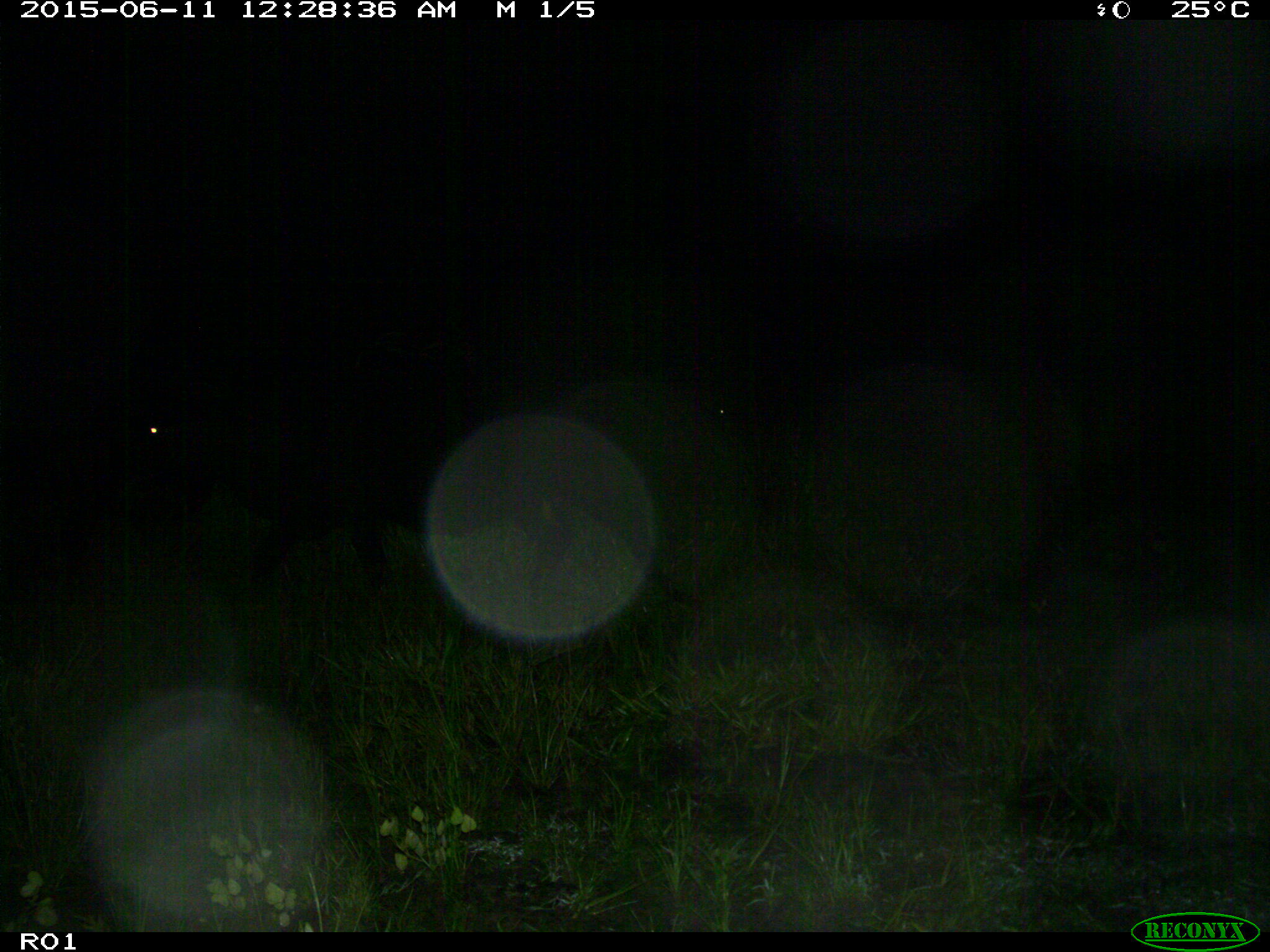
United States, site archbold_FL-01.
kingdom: Animalia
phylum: Chordata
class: Mammalia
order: Artiodactyla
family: Bovidae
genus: Bos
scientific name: Bos taurus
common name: domestic cow